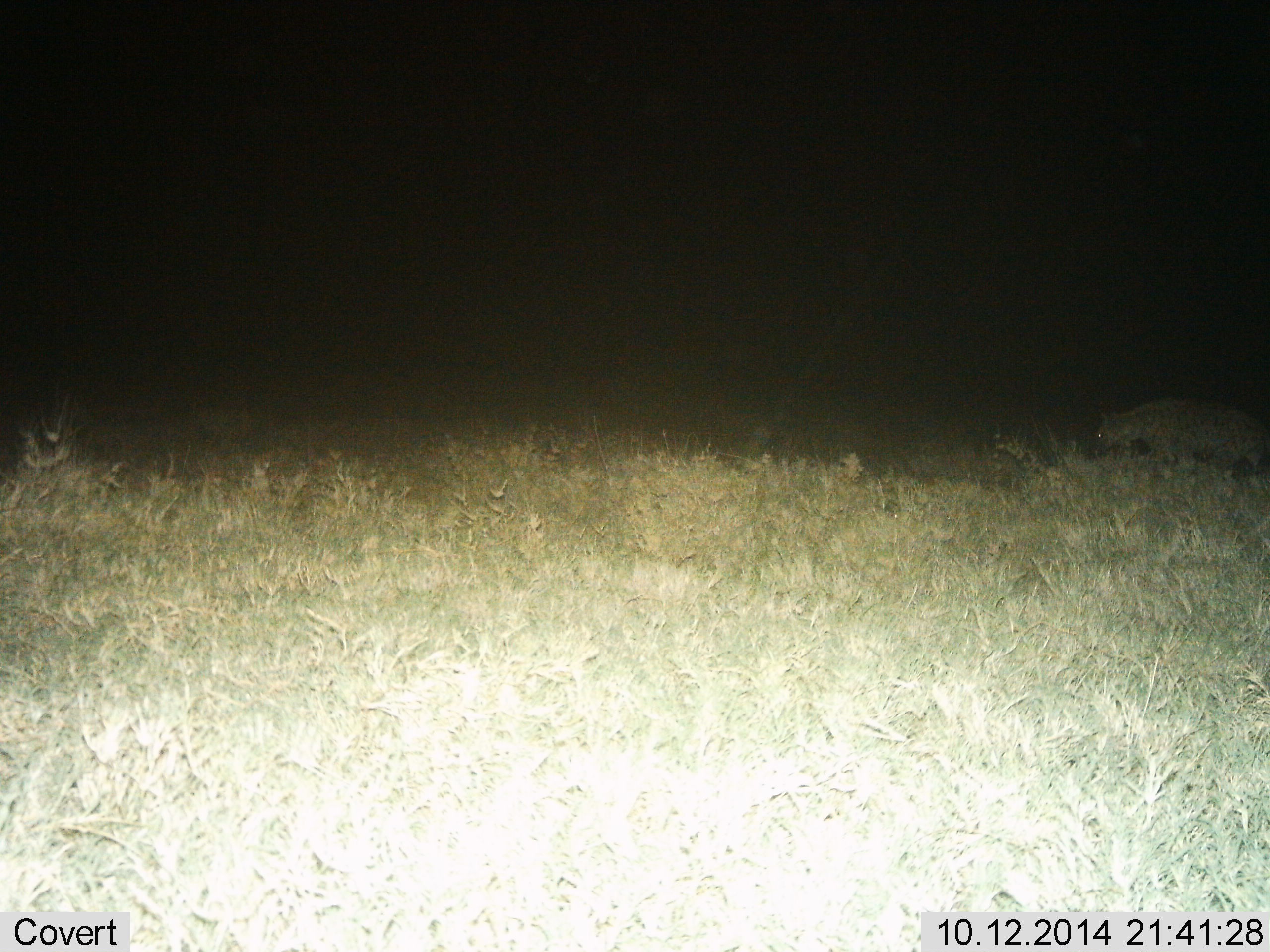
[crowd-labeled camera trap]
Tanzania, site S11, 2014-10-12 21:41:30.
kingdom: Animalia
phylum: Chordata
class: Mammalia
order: Carnivora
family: Hyaenidae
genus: Crocuta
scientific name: Crocuta crocuta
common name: spotted hyena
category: hyenaspotted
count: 1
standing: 30%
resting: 0%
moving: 70%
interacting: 0%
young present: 0%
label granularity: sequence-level